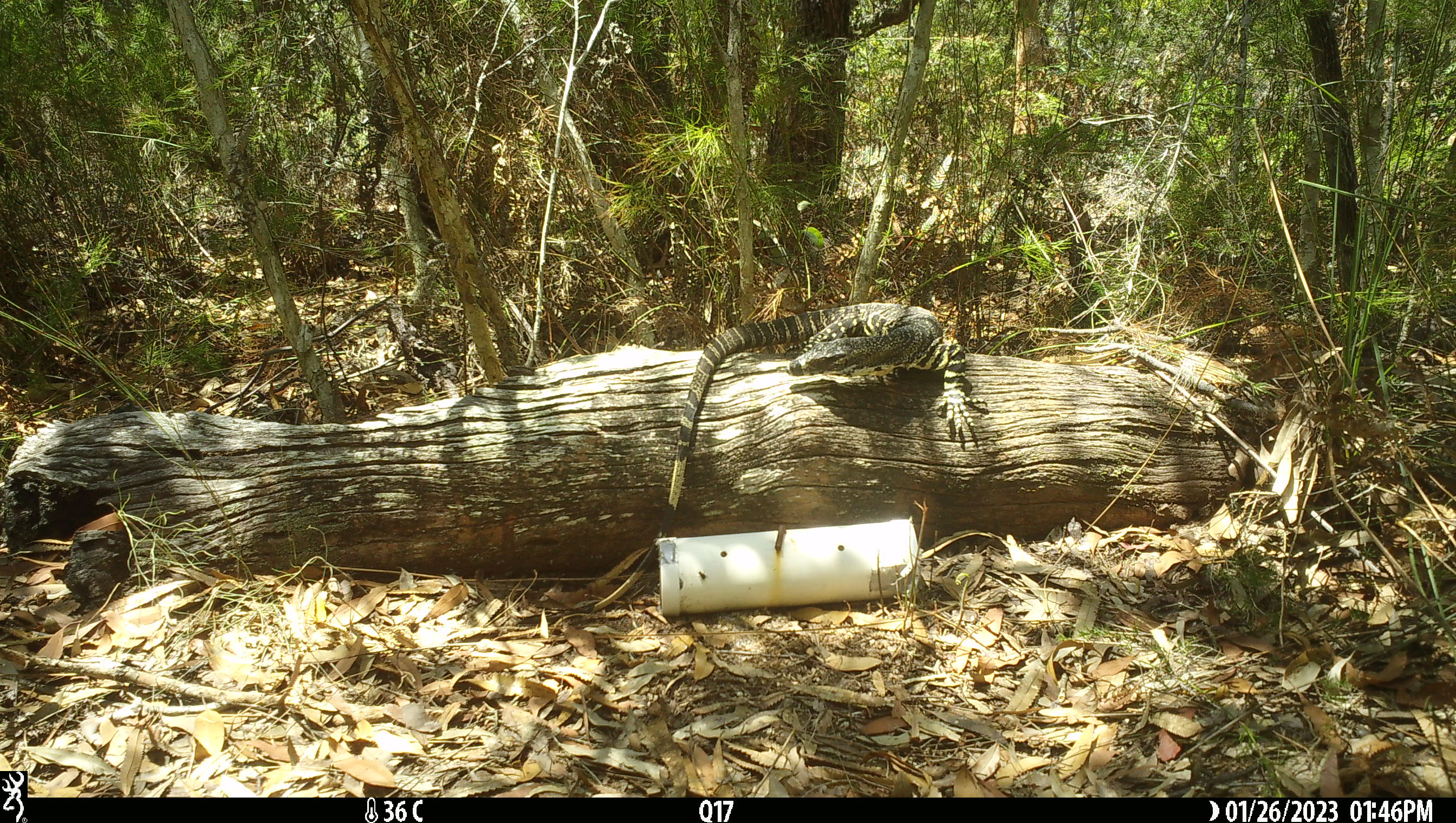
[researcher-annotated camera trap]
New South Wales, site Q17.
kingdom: Animalia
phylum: Chordata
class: Reptilia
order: Squamata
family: Varanidae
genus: Varanus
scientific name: Varanus varius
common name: lace monitor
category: goanna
Goanna (lace monitor) (Varanus varius).